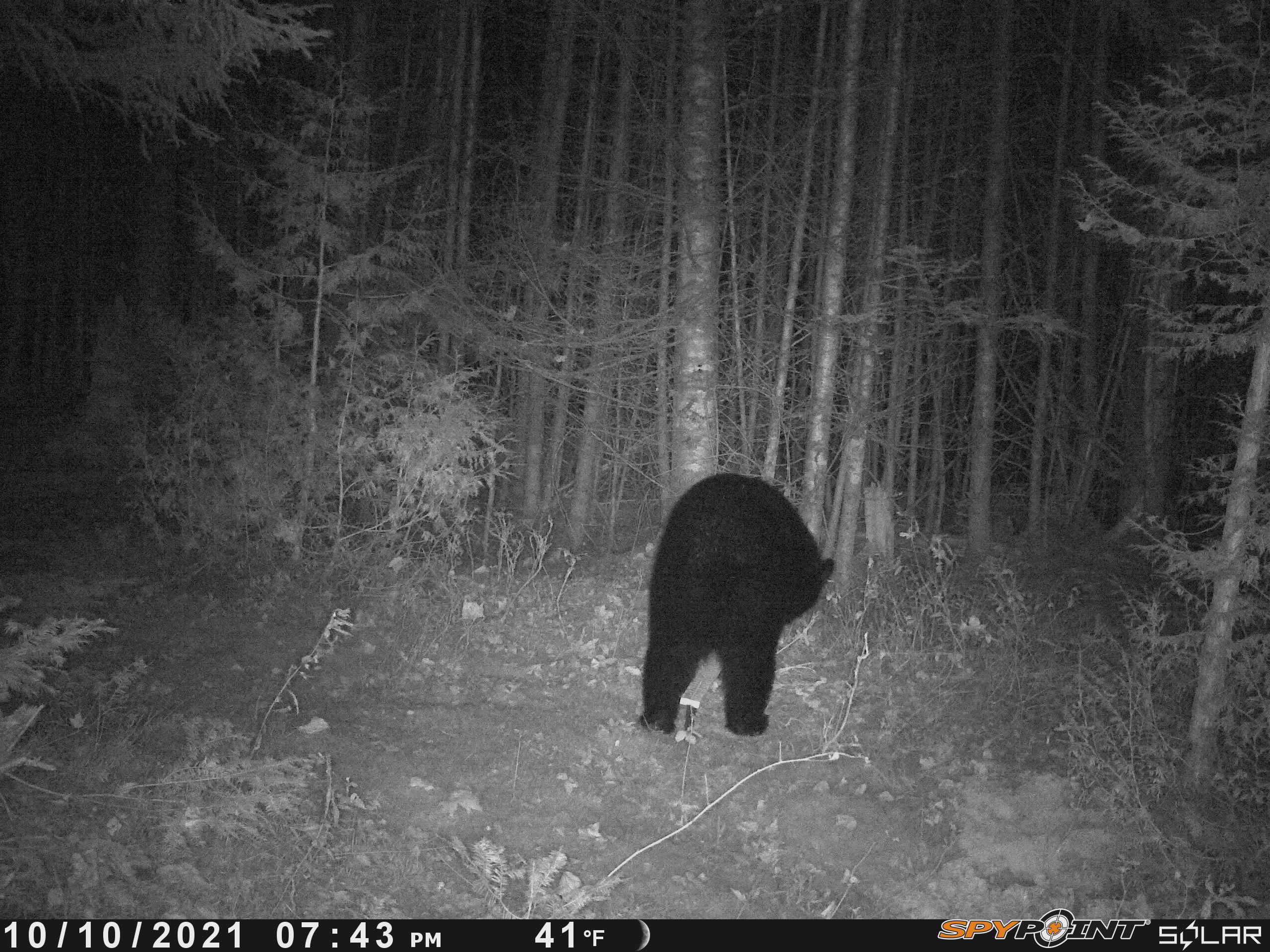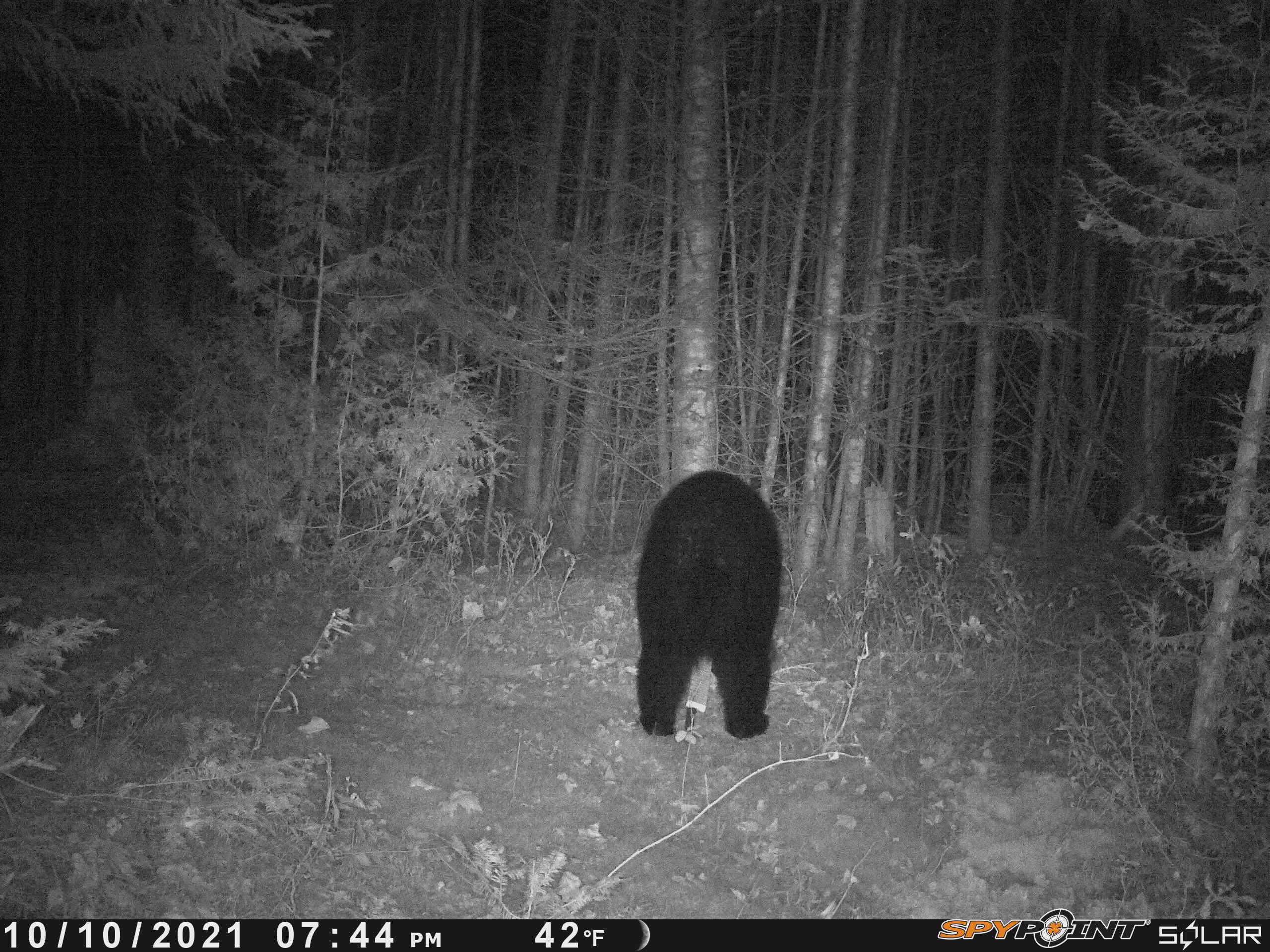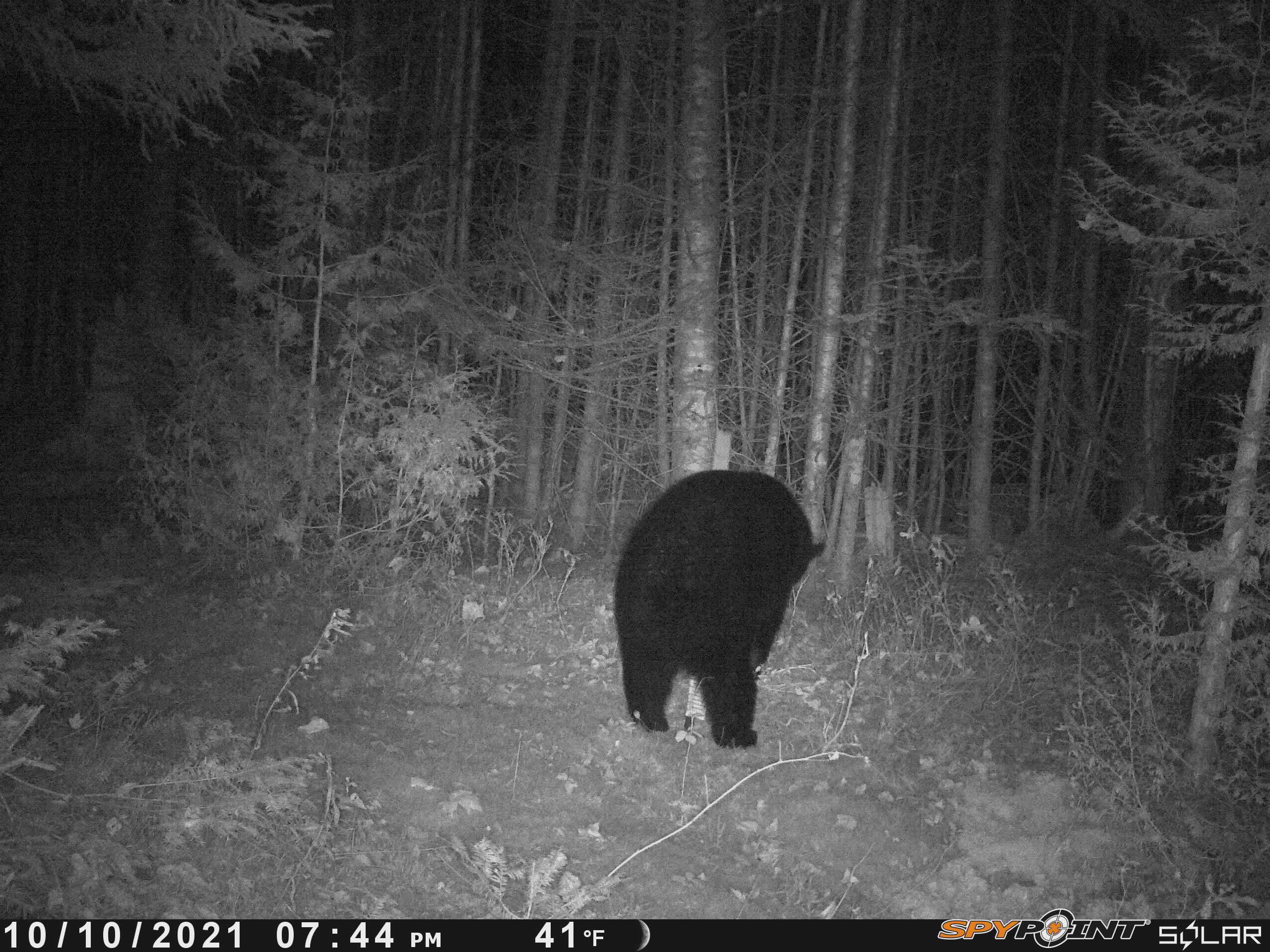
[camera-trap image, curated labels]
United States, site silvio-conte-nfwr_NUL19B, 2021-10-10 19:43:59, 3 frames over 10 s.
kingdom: Animalia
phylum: Chordata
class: Mammalia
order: Carnivora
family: Ursidae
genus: Ursus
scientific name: Ursus americanus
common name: black bear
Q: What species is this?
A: Black bear (Ursus americanus).